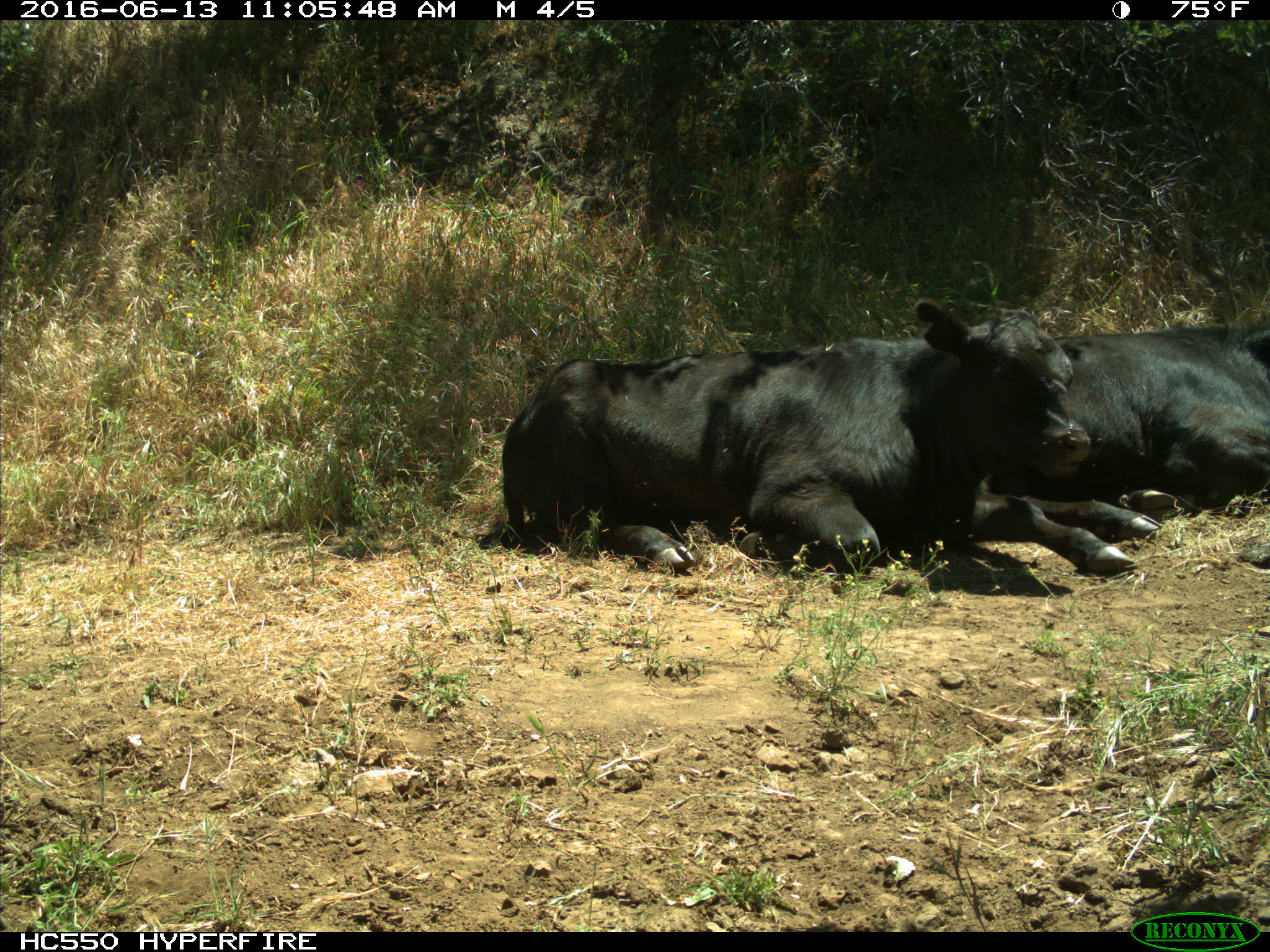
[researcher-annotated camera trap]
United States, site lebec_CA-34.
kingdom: Animalia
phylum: Chordata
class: Mammalia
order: Artiodactyla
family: Bovidae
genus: Bos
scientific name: Bos taurus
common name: domestic cow